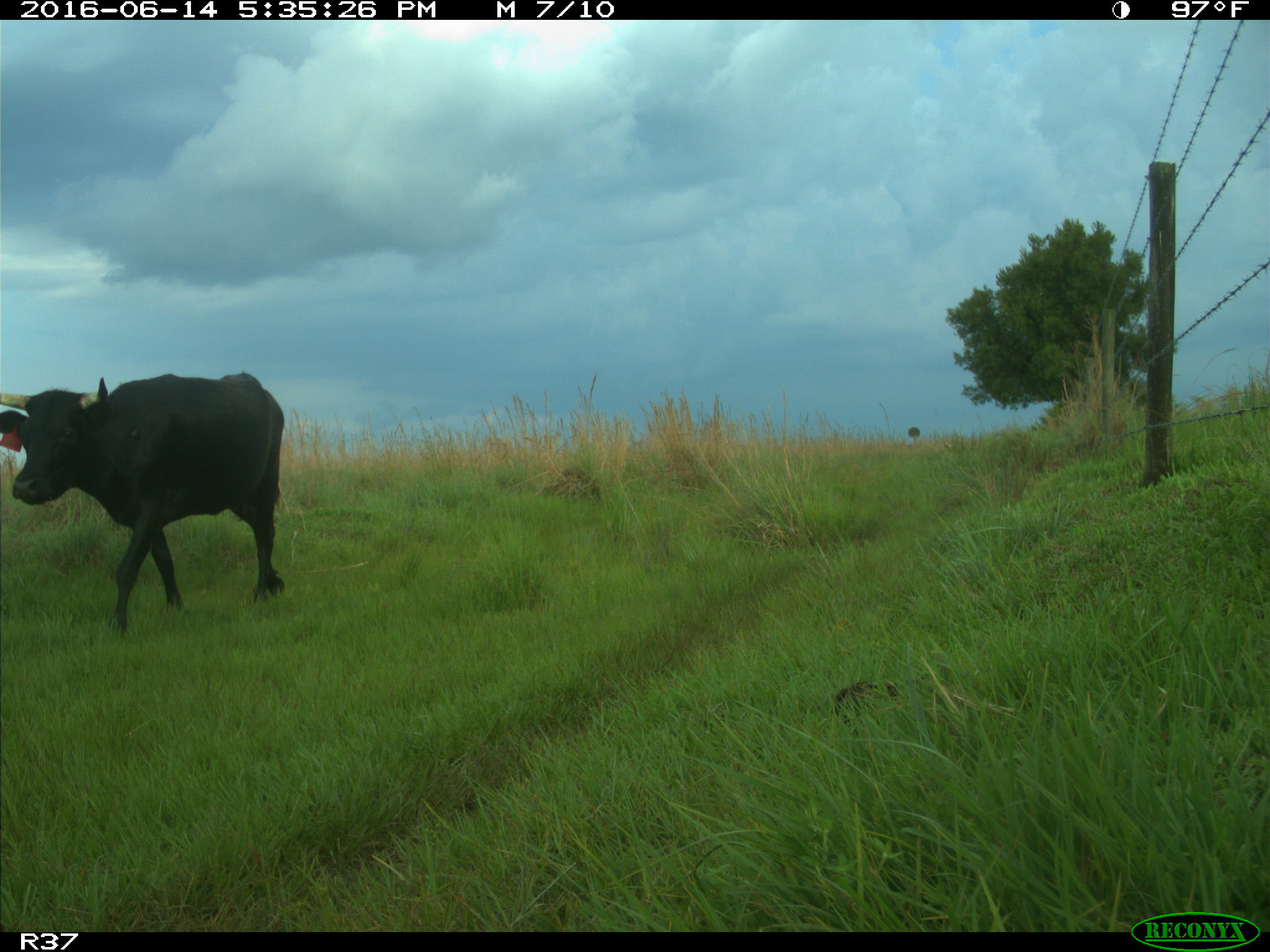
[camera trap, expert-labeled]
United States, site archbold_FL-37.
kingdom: Animalia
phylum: Chordata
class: Mammalia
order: Artiodactyla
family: Bovidae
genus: Bos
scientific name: Bos taurus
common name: domestic cow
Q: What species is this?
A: Bos taurus (domestic cow).